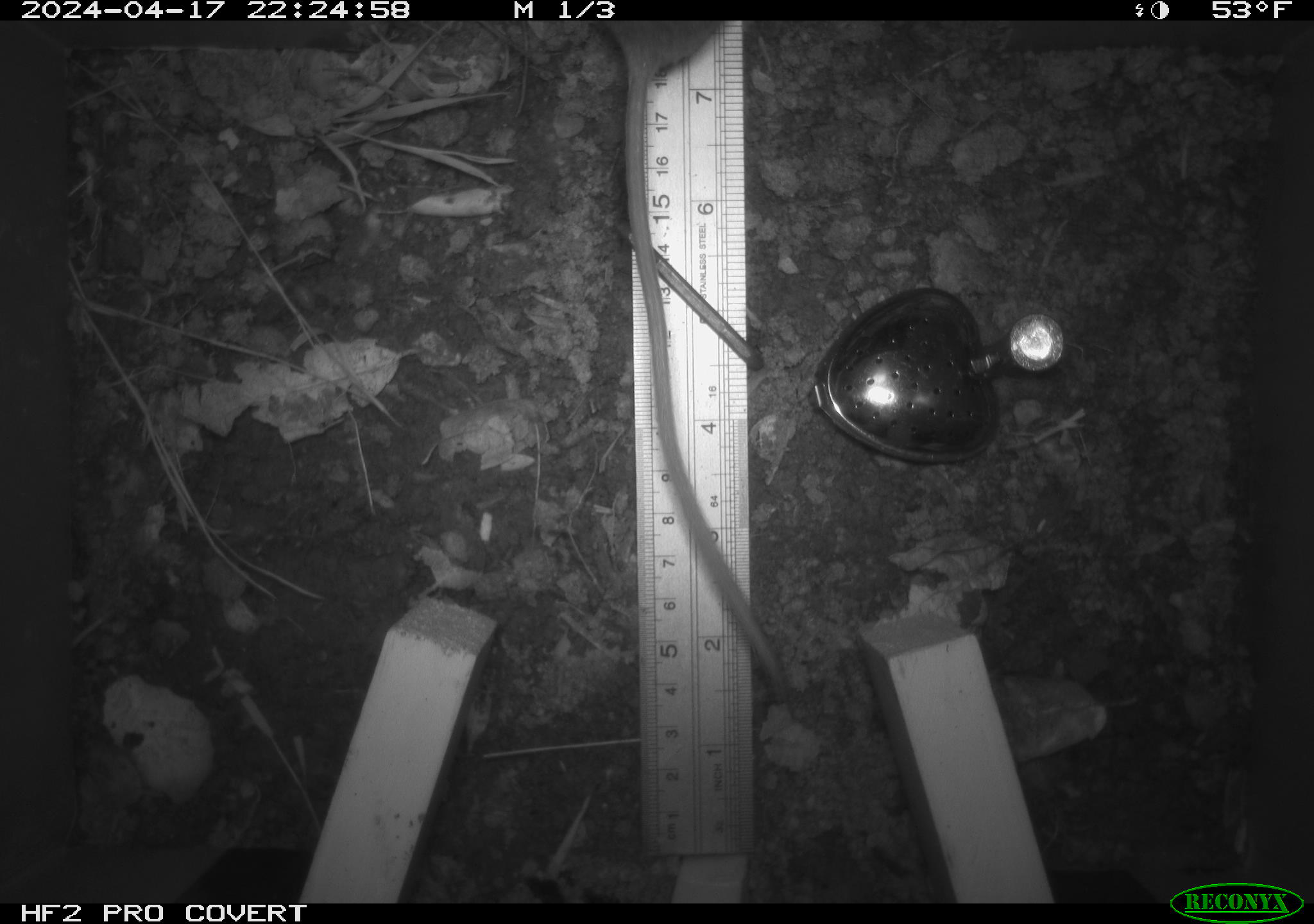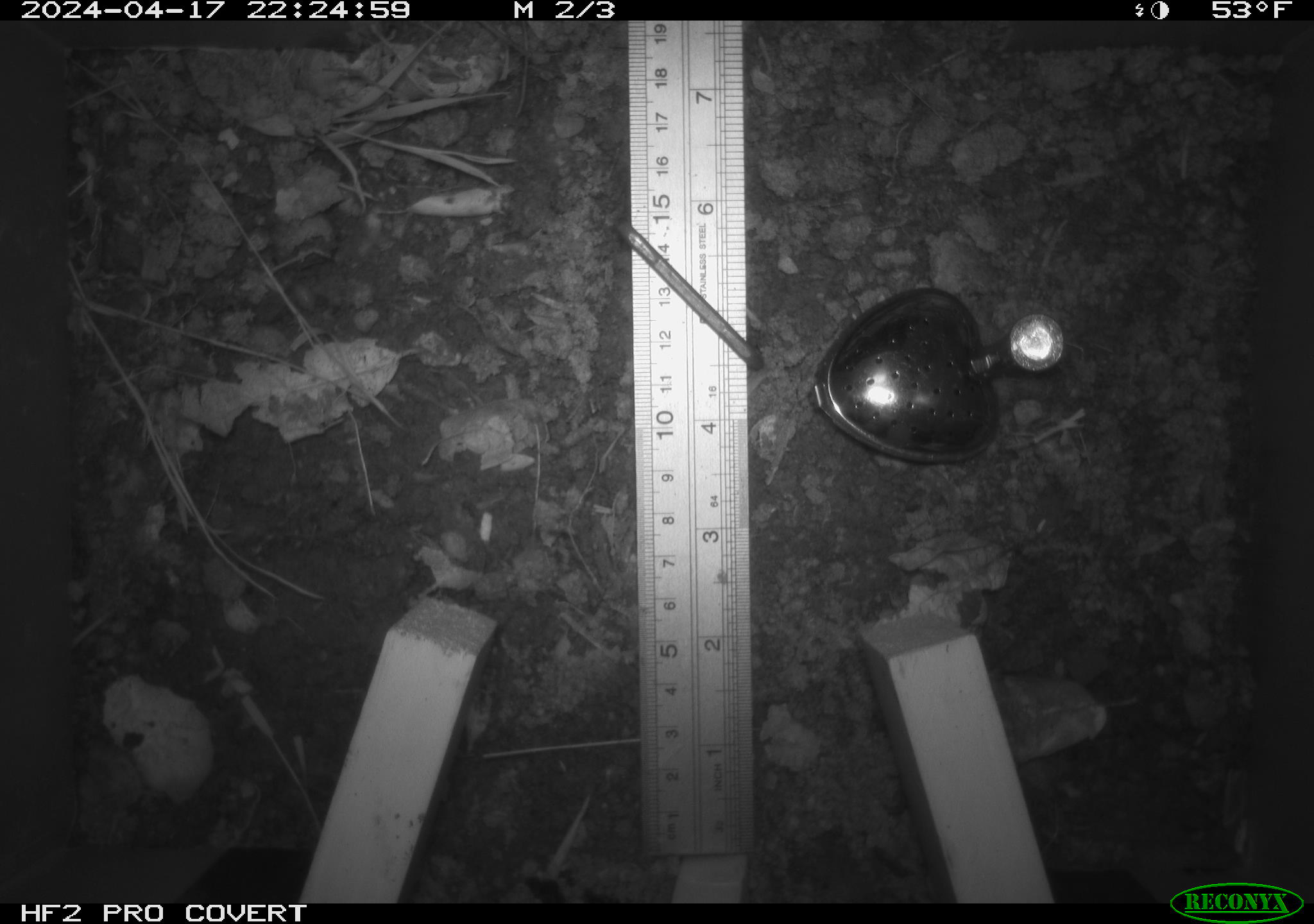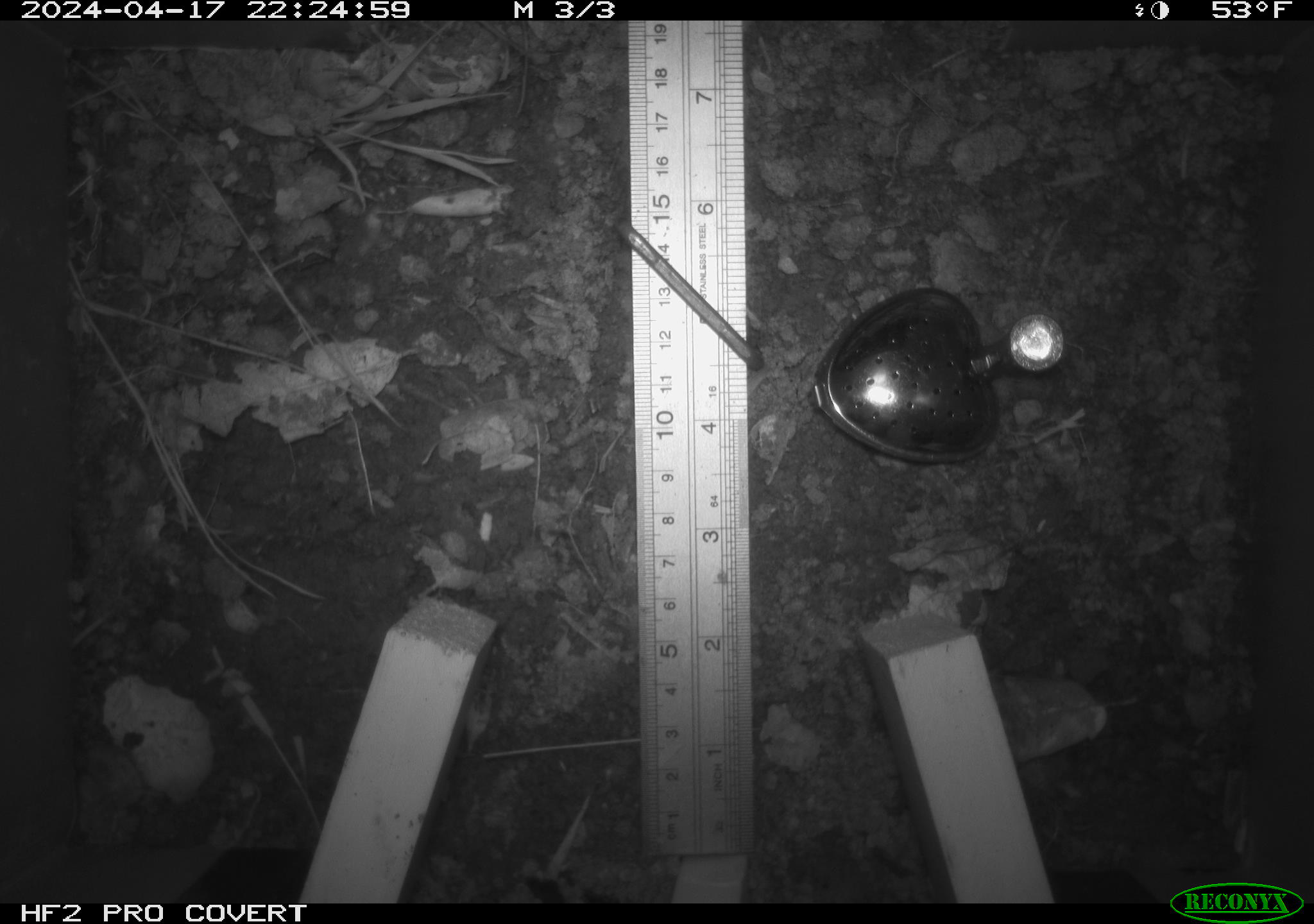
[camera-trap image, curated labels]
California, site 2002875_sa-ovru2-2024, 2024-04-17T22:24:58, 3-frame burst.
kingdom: Animalia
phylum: Chordata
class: Mammalia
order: Rodentia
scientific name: Rodentia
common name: rodent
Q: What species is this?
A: Rodent (Rodentia).